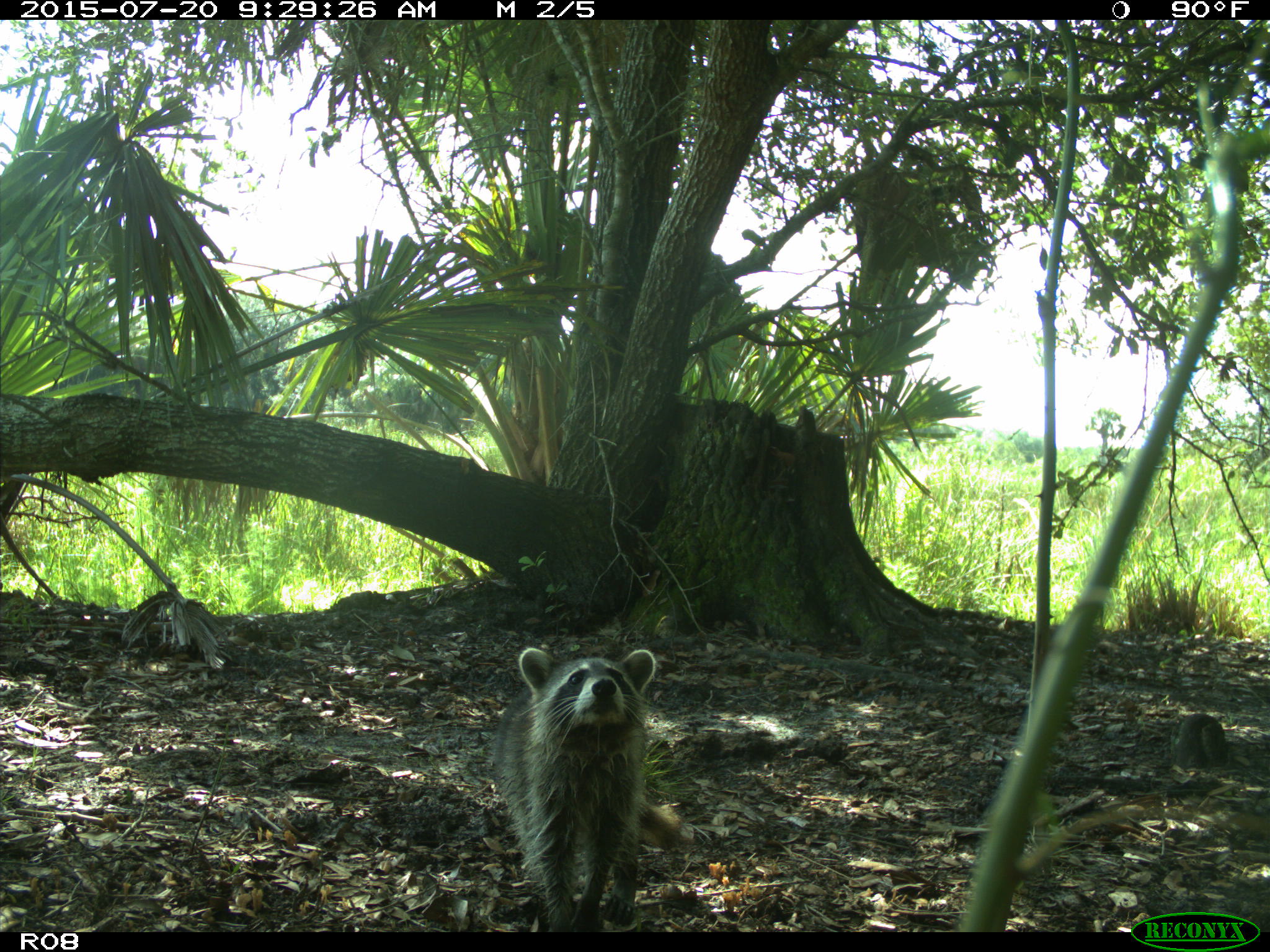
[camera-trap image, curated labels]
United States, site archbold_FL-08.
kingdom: Animalia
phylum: Chordata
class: Mammalia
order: Carnivora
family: Procyonidae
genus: Procyon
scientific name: Procyon lotor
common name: common raccoon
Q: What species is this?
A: Procyon lotor (common raccoon).